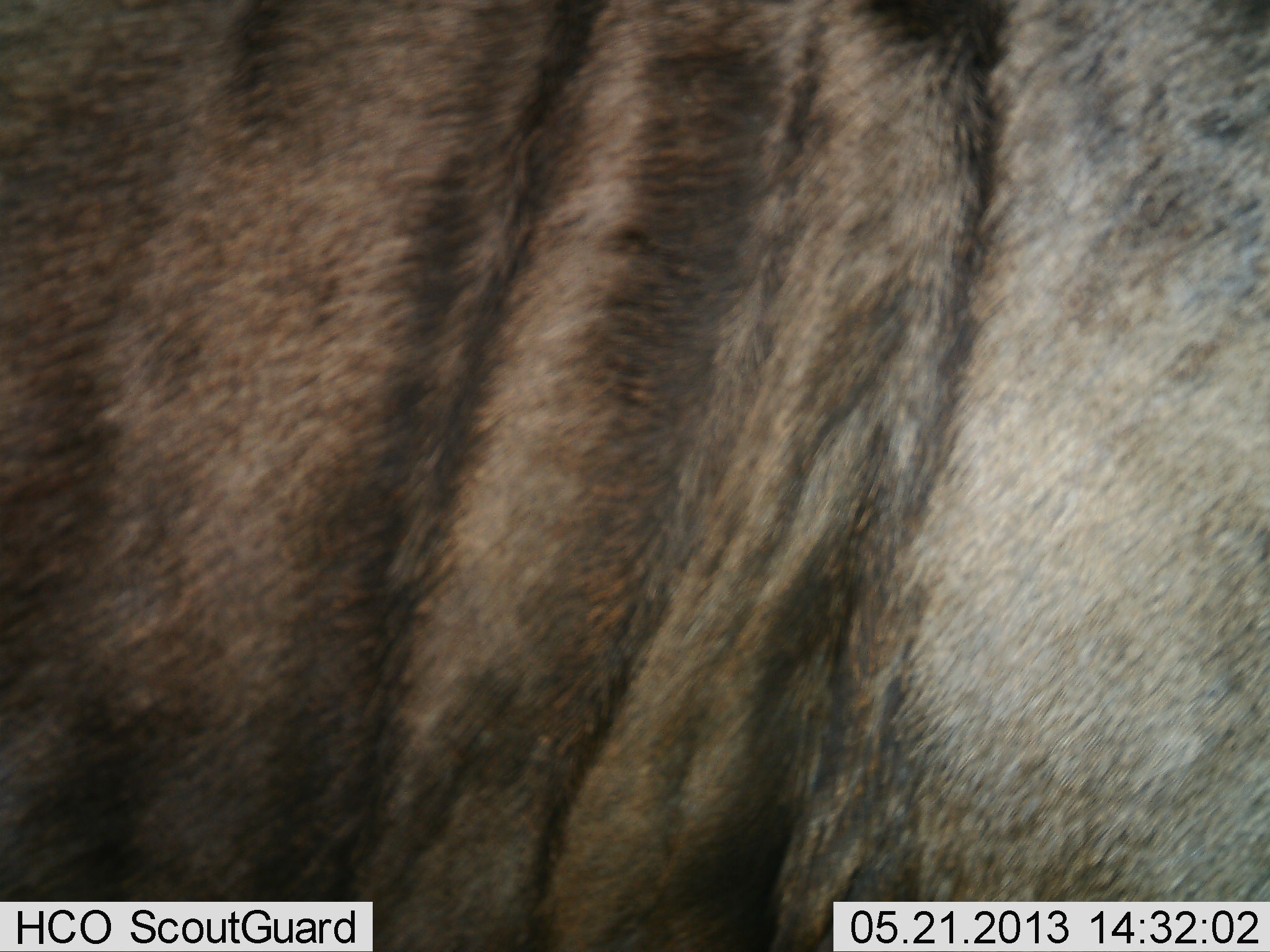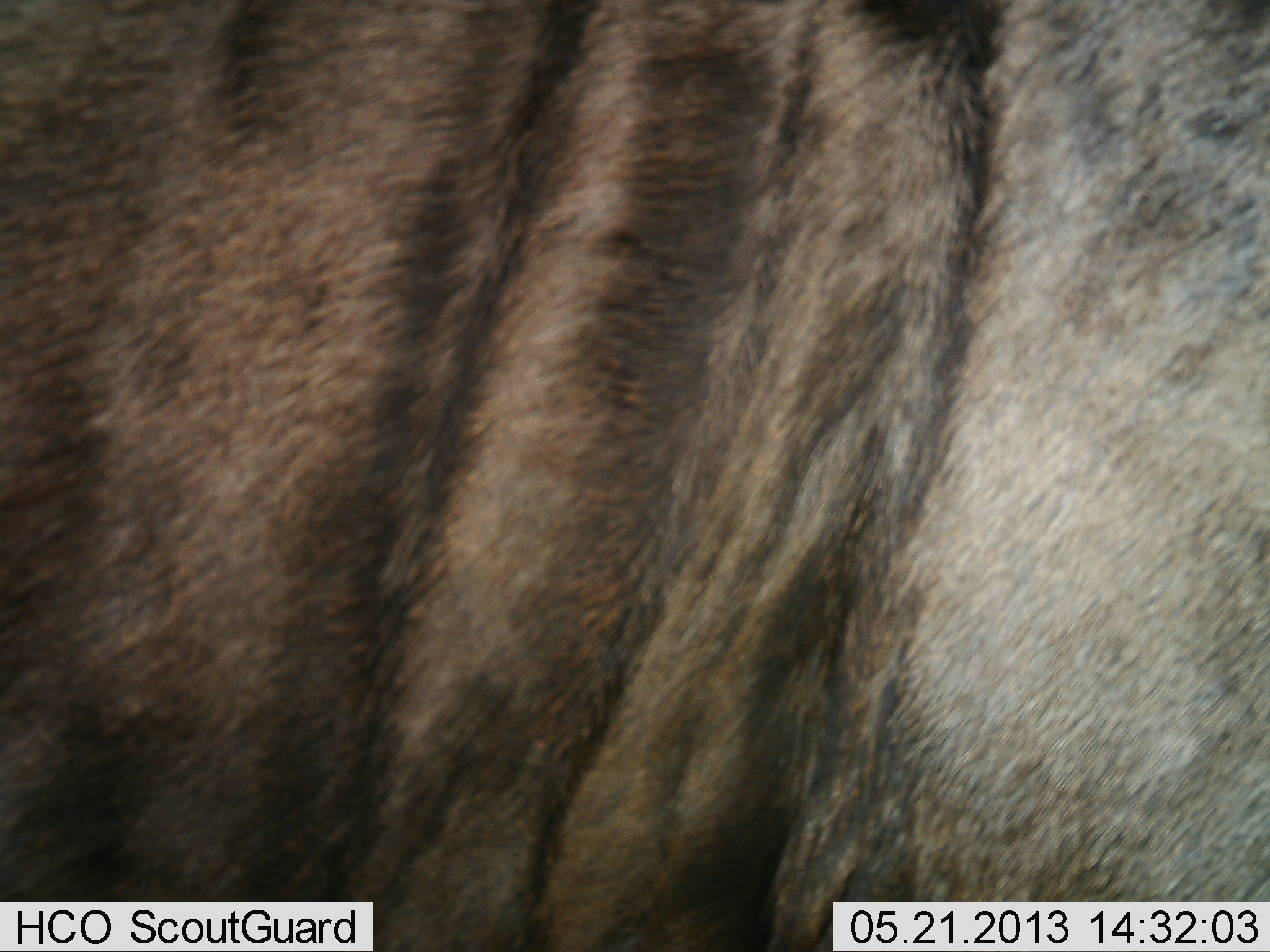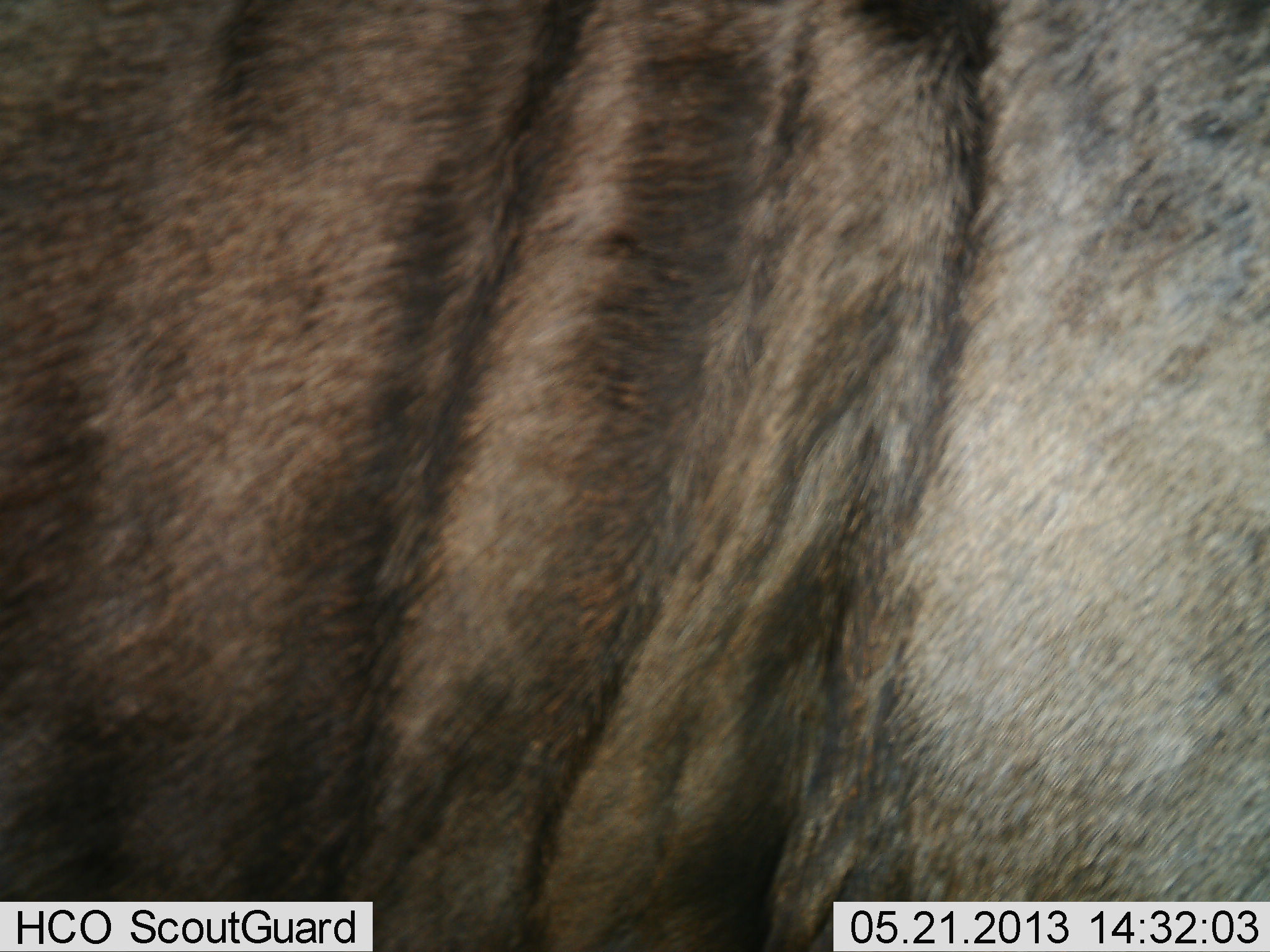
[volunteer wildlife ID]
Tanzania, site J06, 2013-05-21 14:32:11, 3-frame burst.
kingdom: Animalia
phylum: Chordata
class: Mammalia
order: Artiodactyla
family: Bovidae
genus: Connochaetes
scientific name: Connochaetes taurinus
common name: blue wildebeest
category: wildebeest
Wildebeest (blue wildebeest) (Connochaetes taurinus), count 1. Behavior (volunteer vote fractions): standing 100%, resting 0%, moving 0%, interacting 0%. Young present (vote fraction): 0%. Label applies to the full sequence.